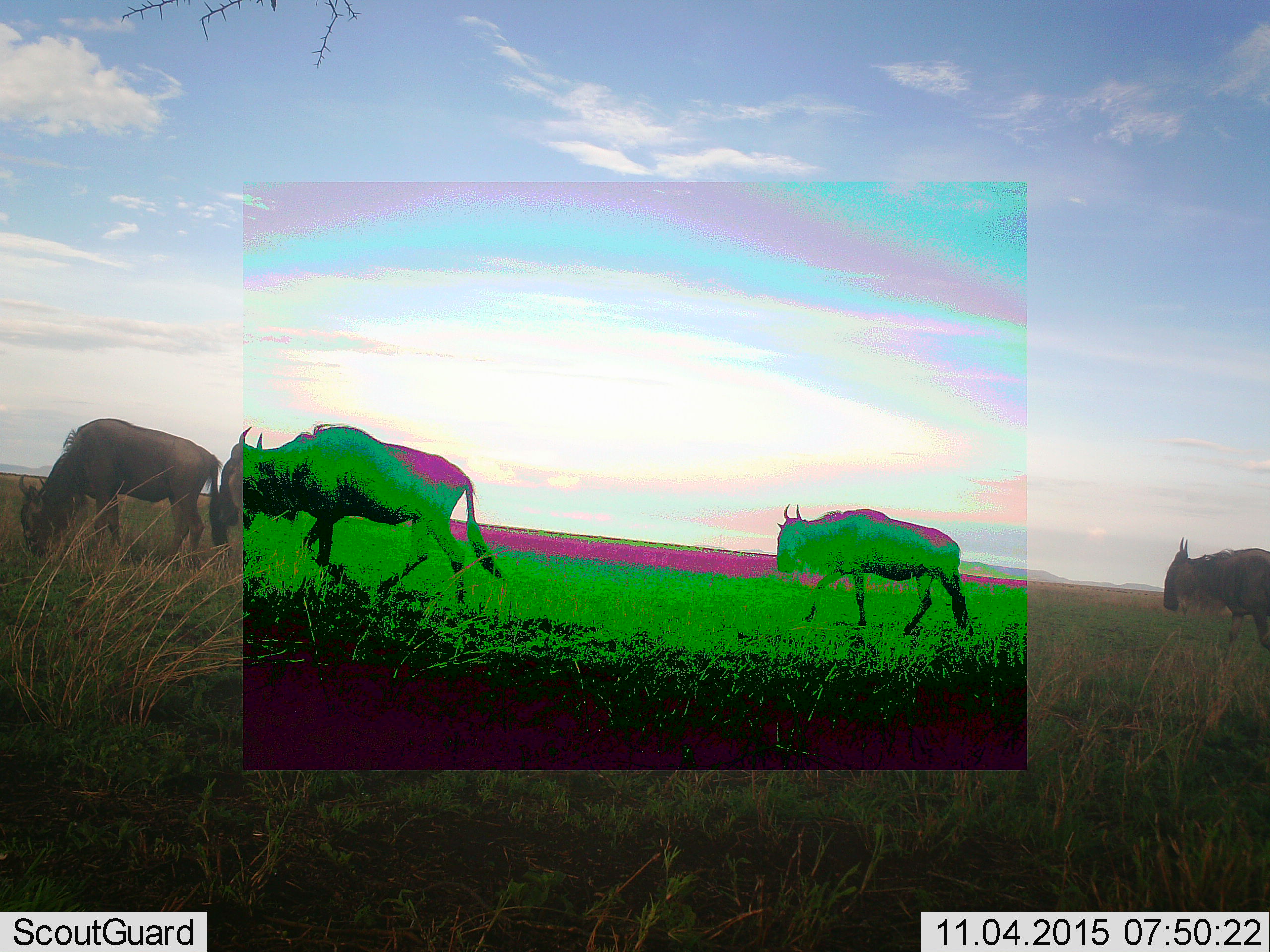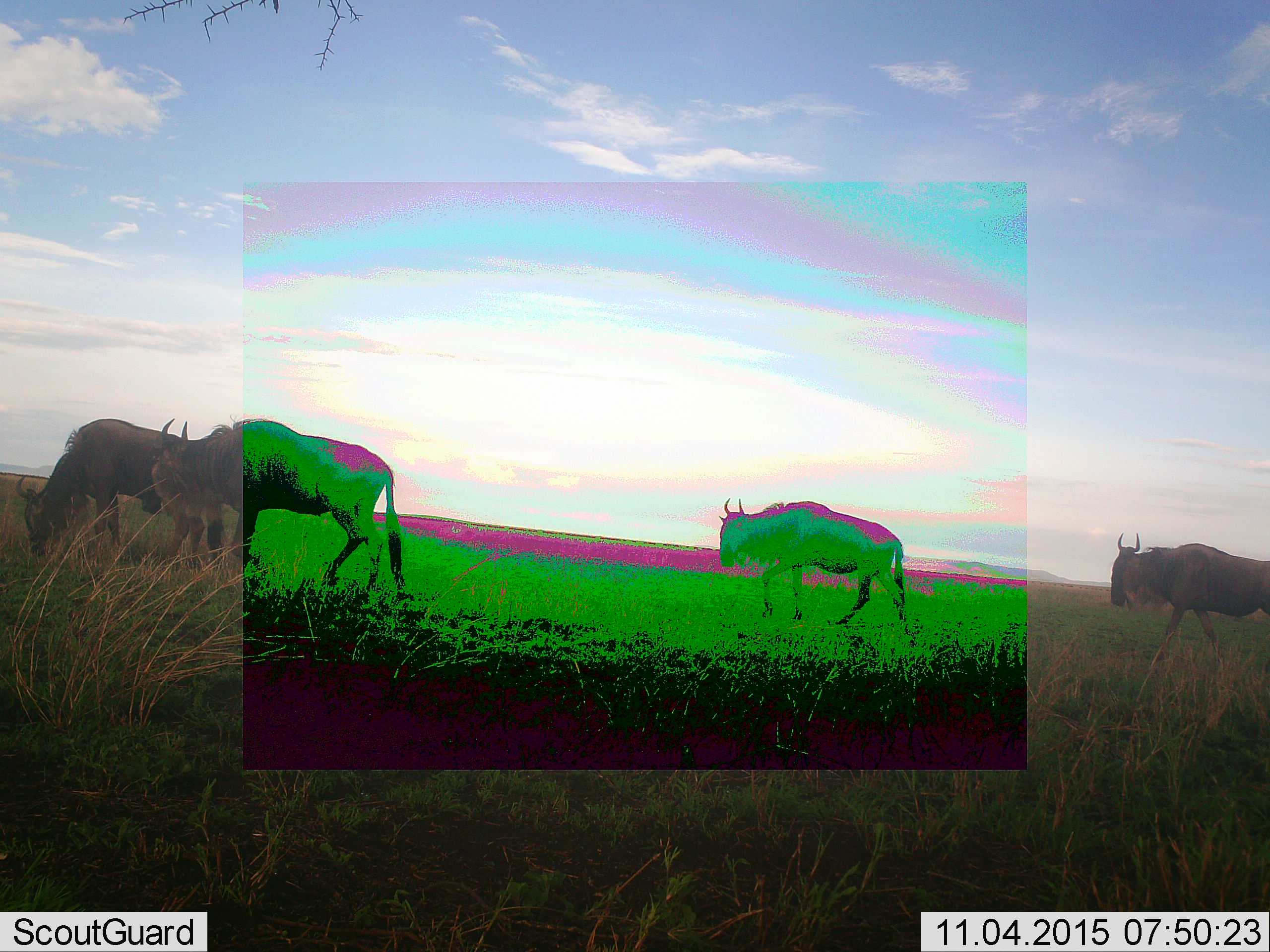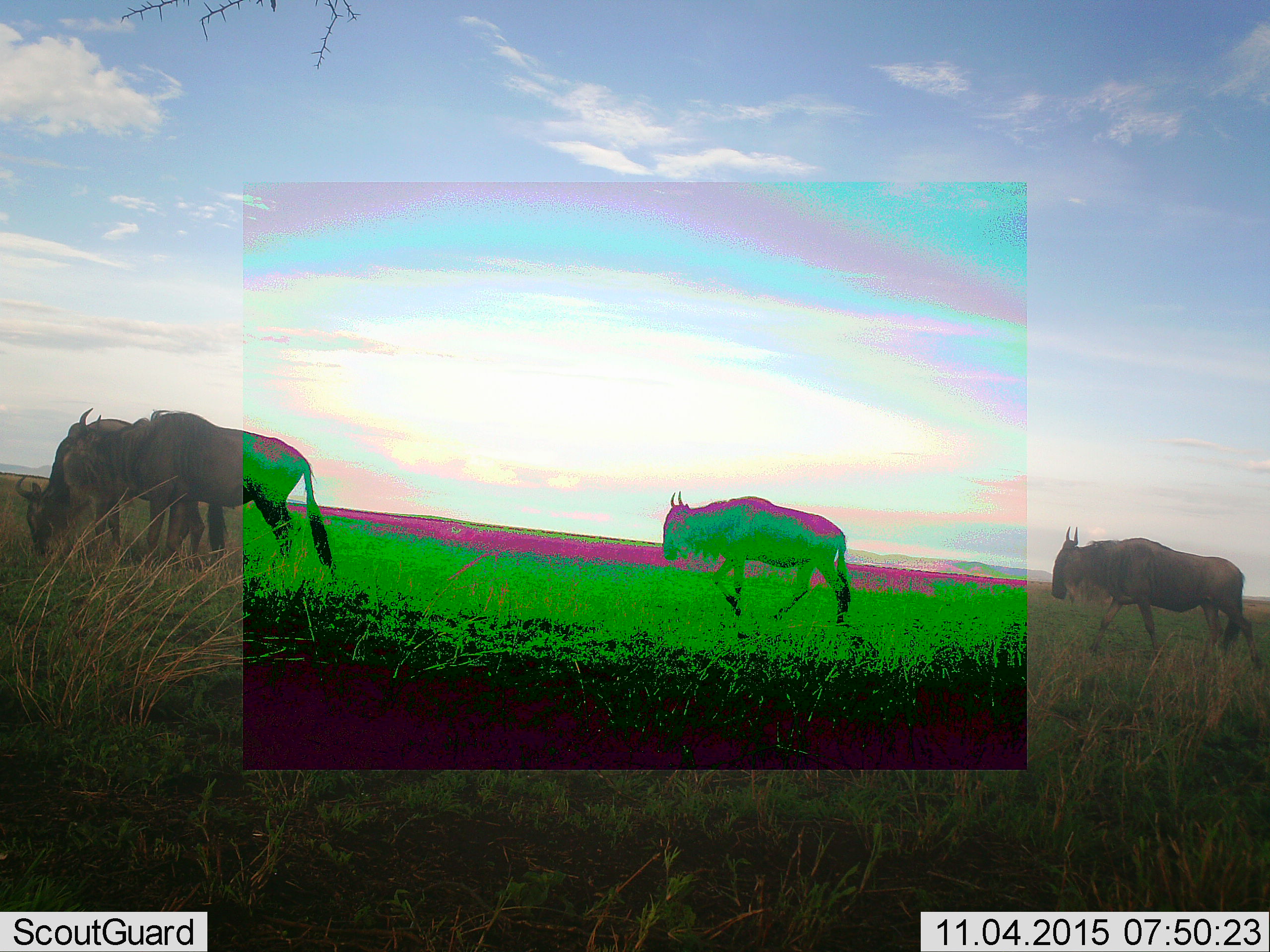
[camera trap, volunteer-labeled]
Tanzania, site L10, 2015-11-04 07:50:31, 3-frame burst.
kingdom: Animalia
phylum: Chordata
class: Mammalia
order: Artiodactyla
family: Bovidae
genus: Connochaetes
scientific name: Connochaetes taurinus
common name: blue wildebeest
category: wildebeest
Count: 4.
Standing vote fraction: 25%.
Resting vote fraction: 0%.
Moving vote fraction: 100%.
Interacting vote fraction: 12%.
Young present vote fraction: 0%.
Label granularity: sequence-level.